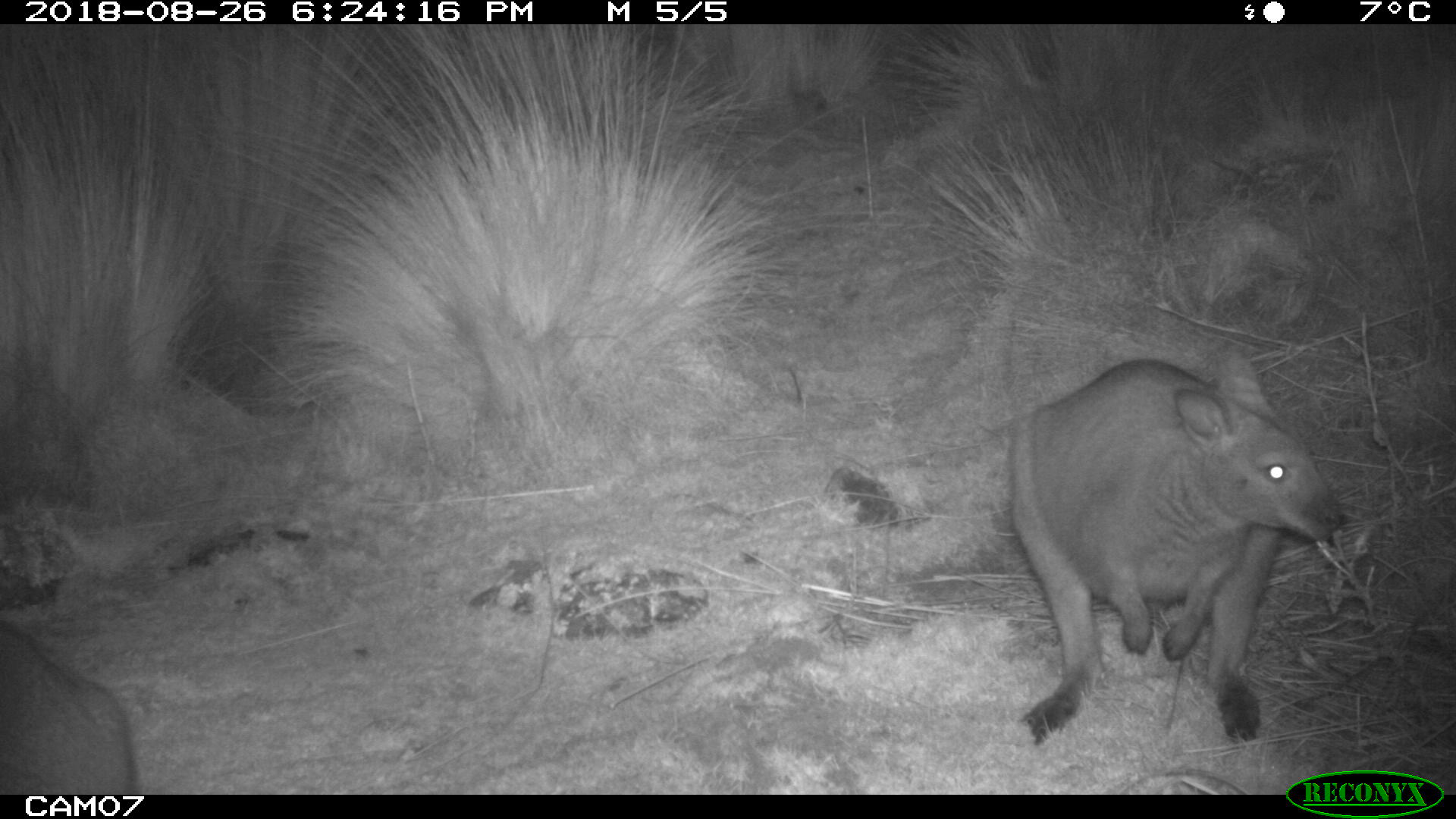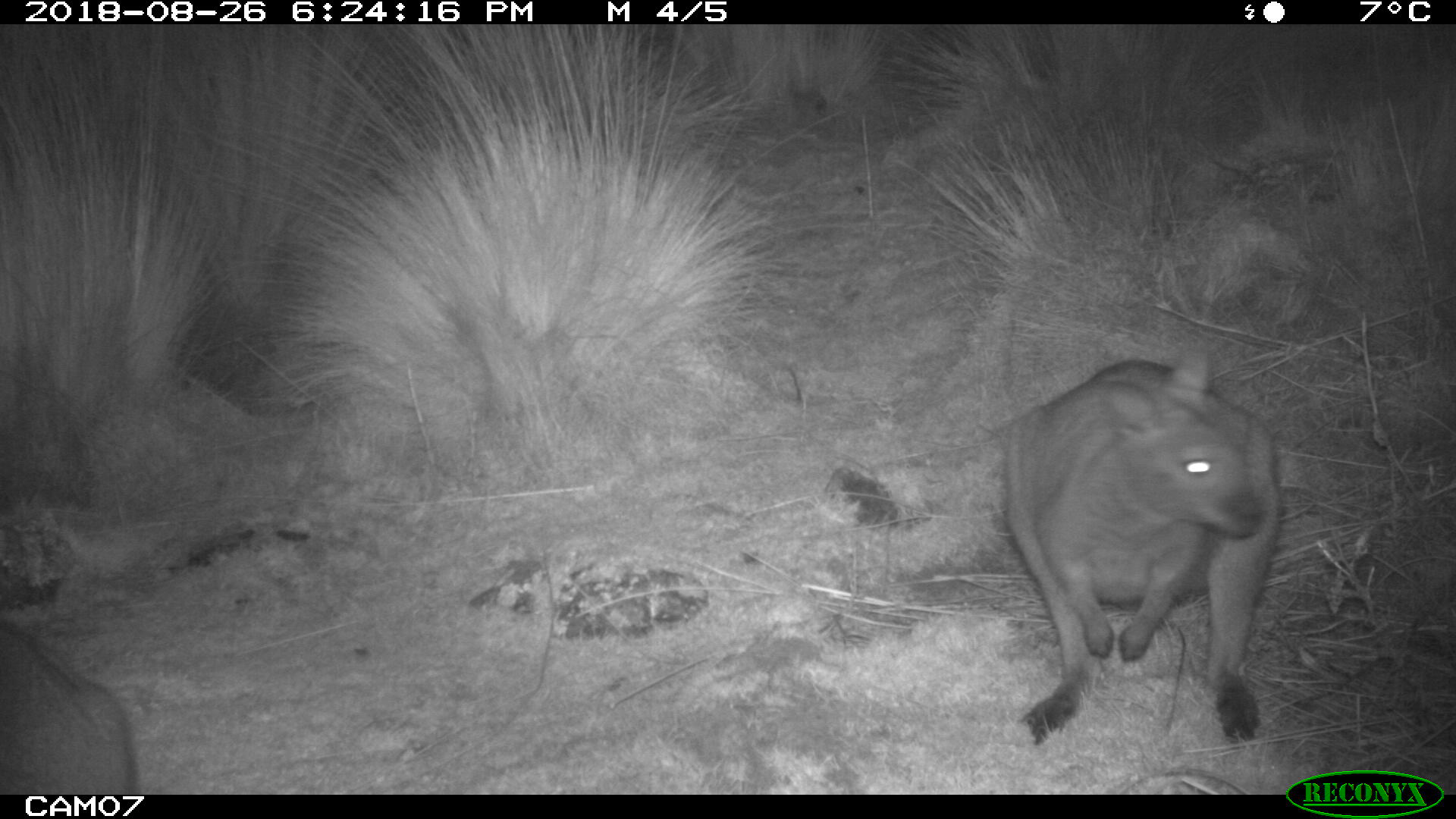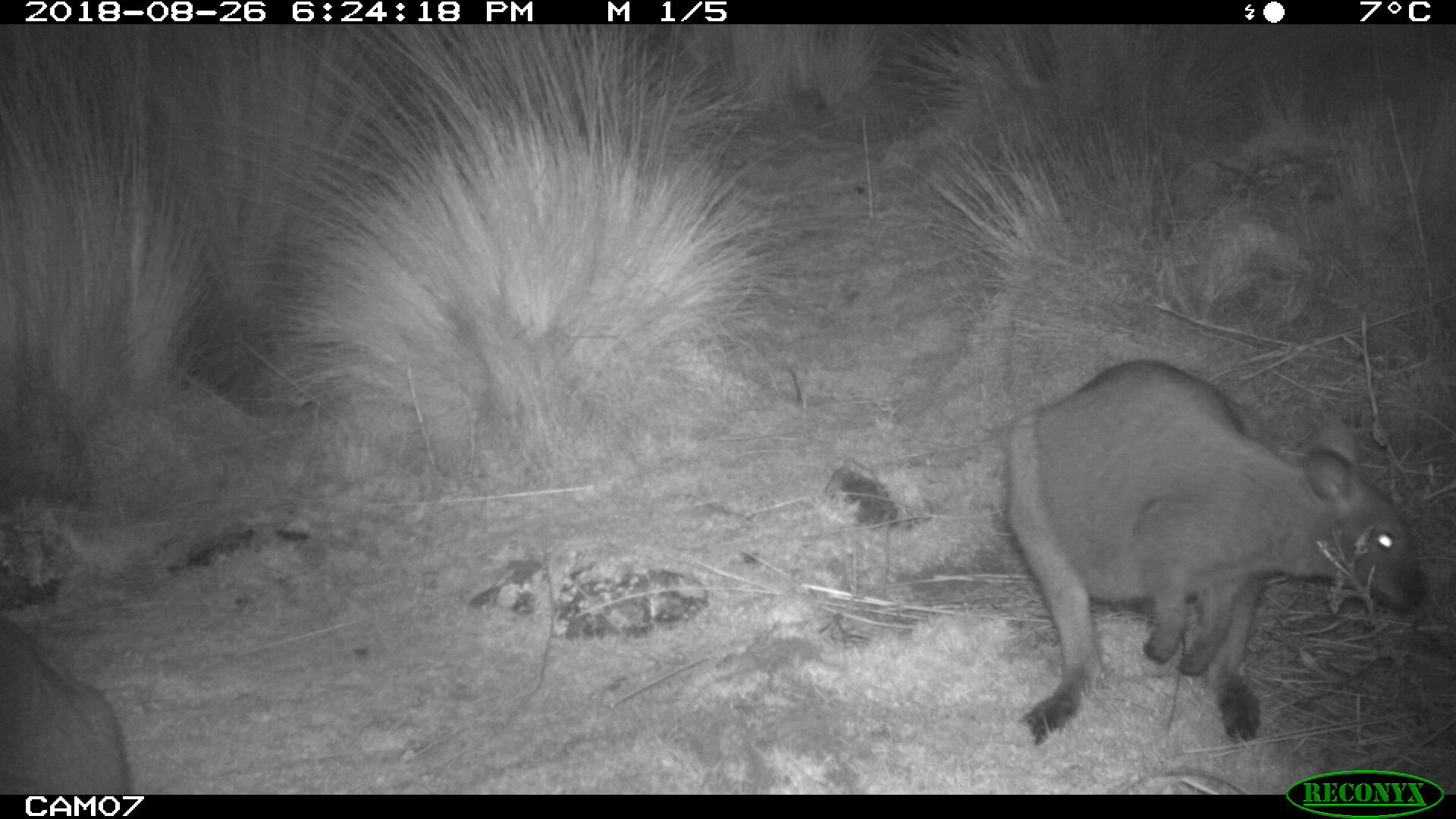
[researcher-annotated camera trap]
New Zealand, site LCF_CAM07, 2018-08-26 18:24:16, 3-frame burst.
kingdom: Animalia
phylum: Chordata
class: Mammalia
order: Diprotodontia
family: Macropodidae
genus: Notamacropus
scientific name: Notamacropus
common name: wallaby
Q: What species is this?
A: Wallaby (Notamacropus).